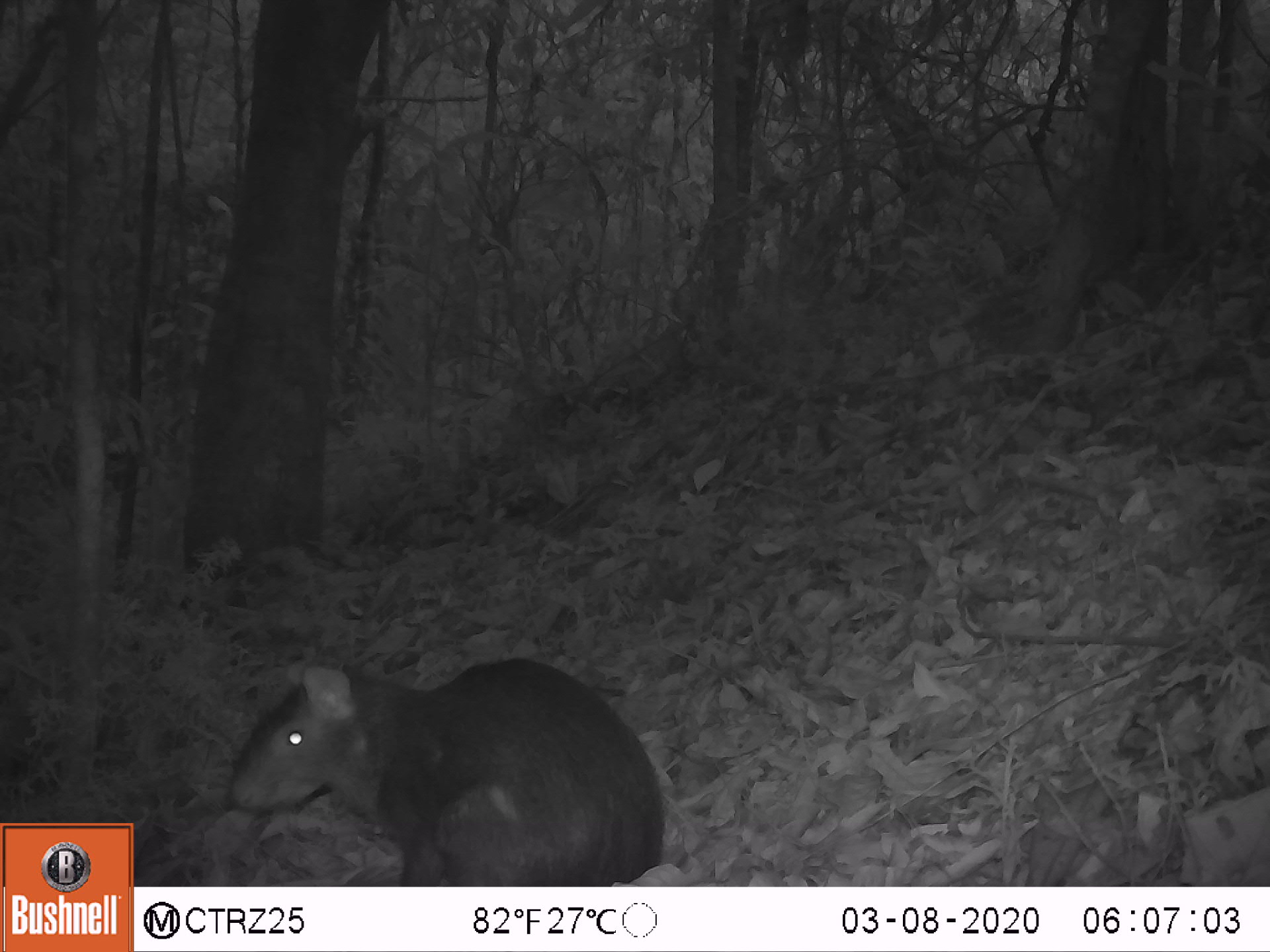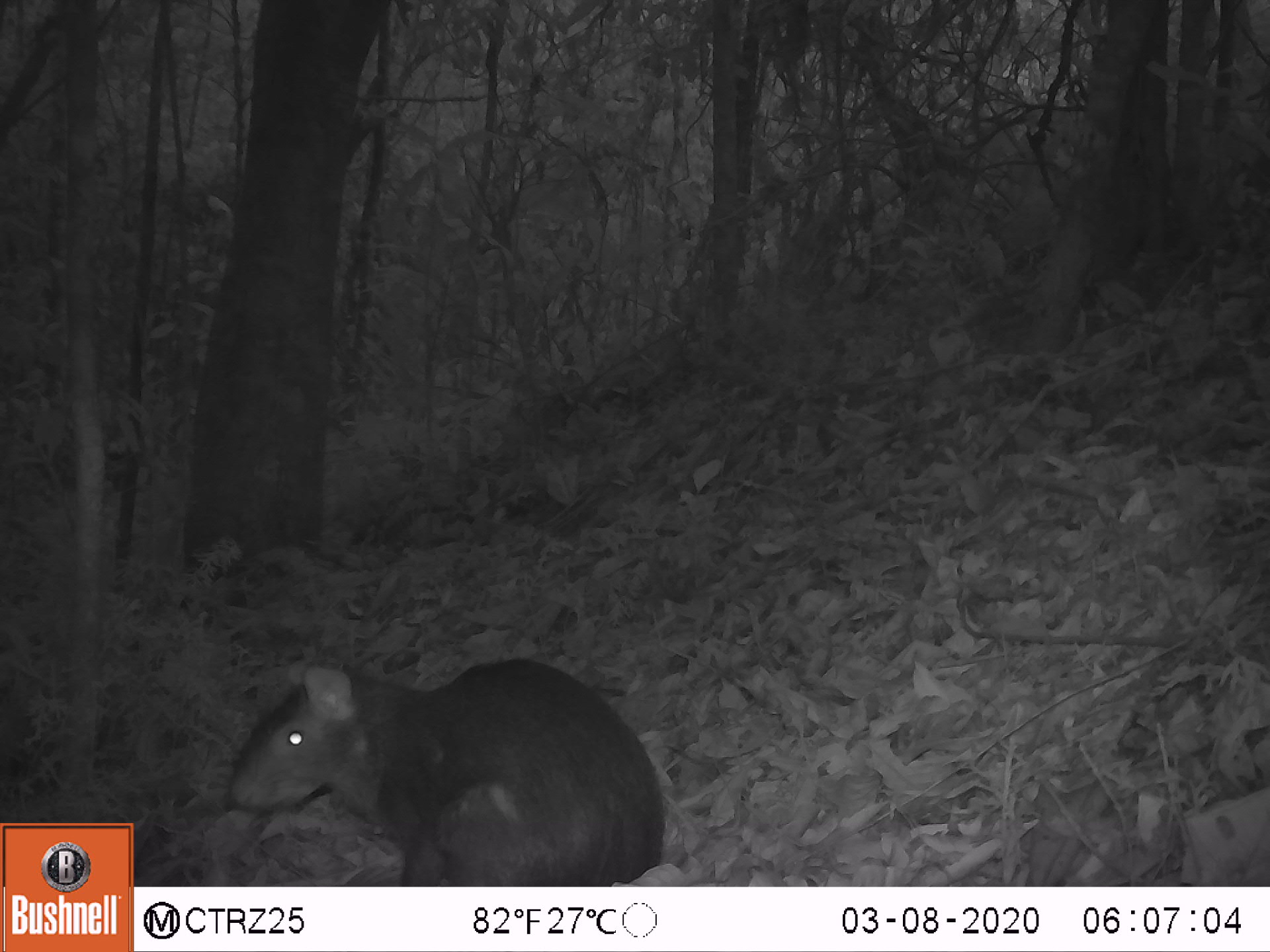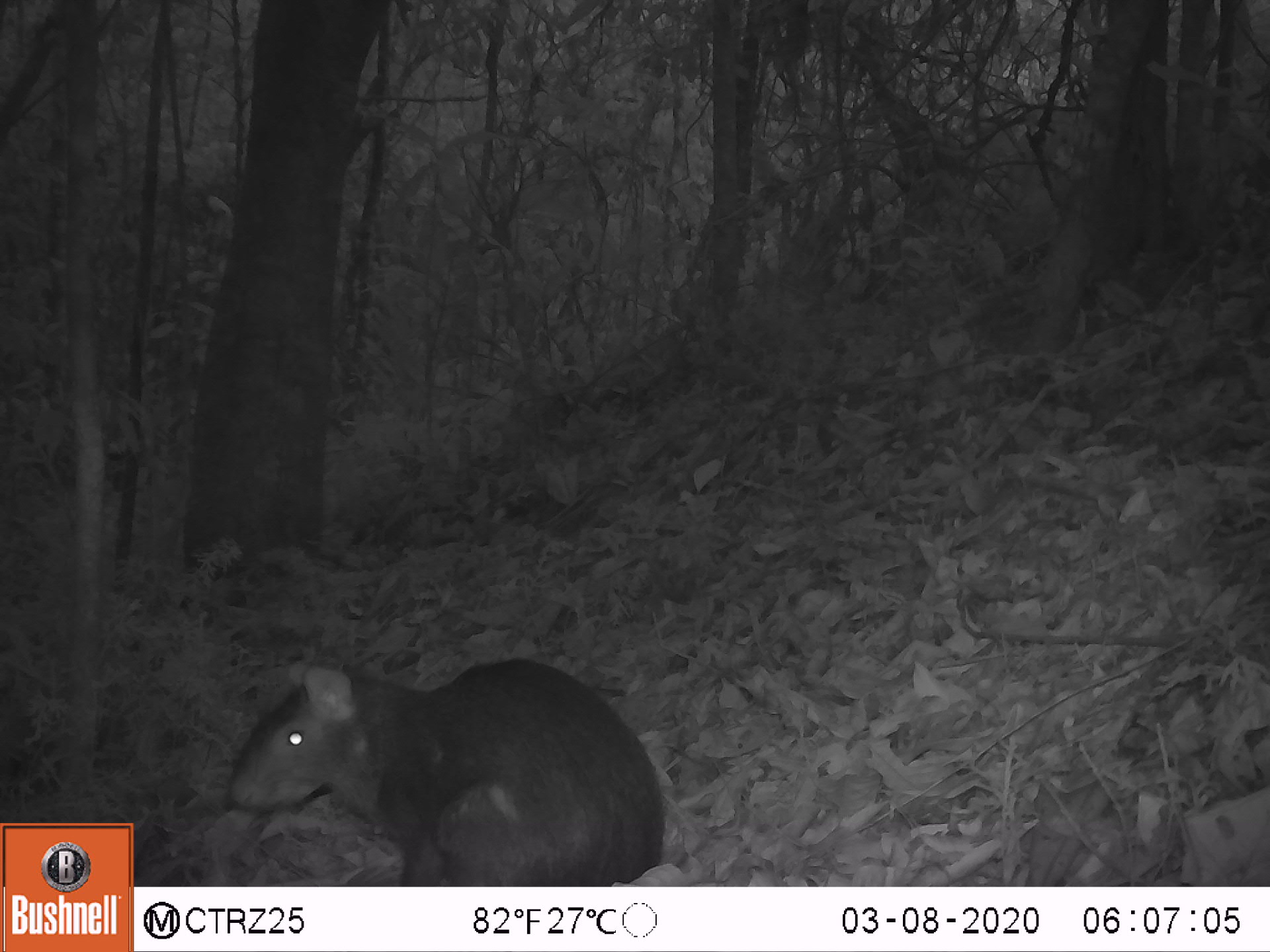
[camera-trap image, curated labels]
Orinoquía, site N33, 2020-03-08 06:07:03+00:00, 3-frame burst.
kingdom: Animalia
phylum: Chordata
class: Mammalia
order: Rodentia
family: Dasyproctidae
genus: Dasyprocta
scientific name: Dasyprocta fuliginosa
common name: black agouti